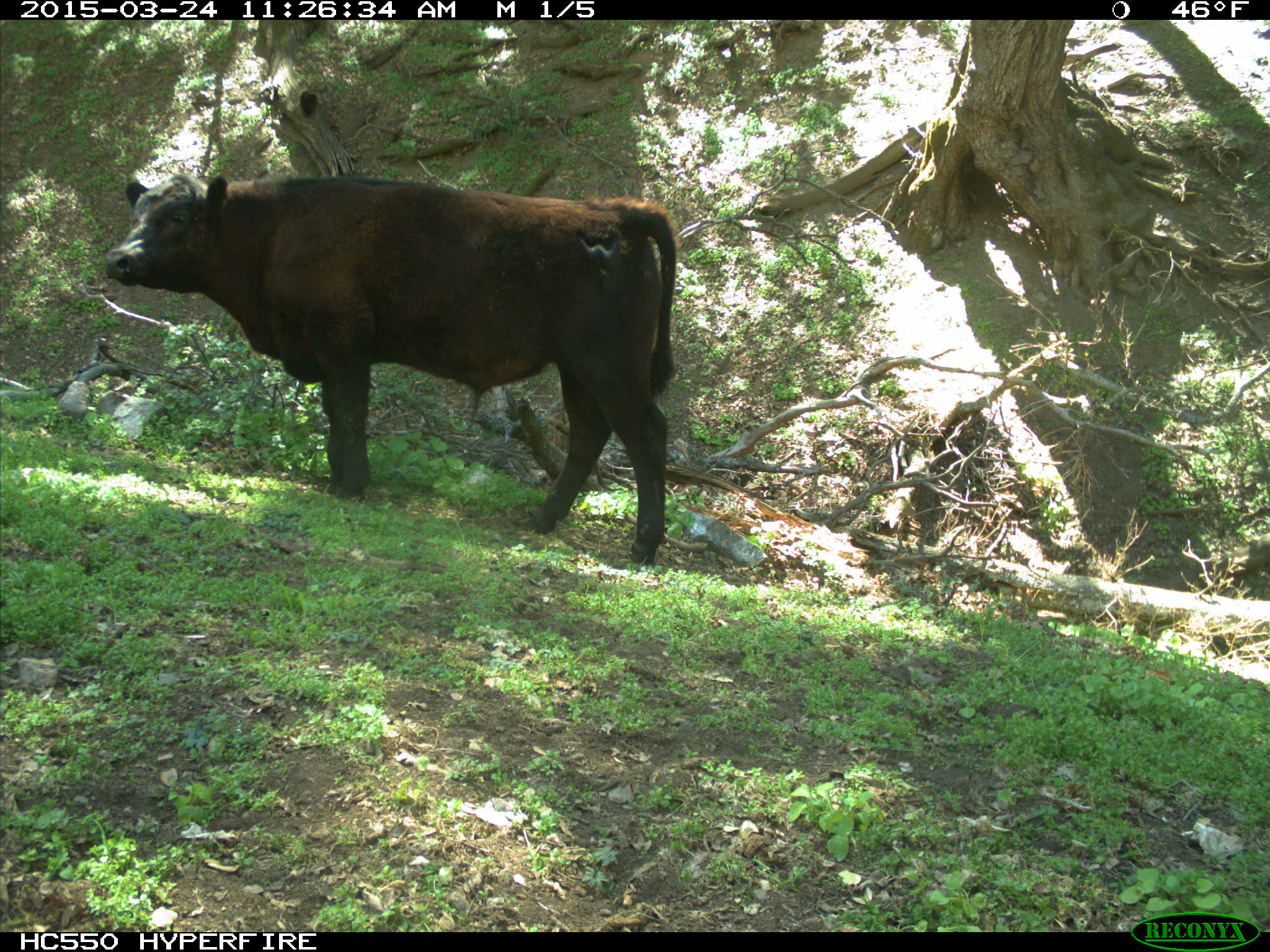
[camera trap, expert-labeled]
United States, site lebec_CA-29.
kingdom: Animalia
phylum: Chordata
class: Mammalia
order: Artiodactyla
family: Bovidae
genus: Bos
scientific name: Bos taurus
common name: domestic cow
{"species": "Bos taurus (domestic cow)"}